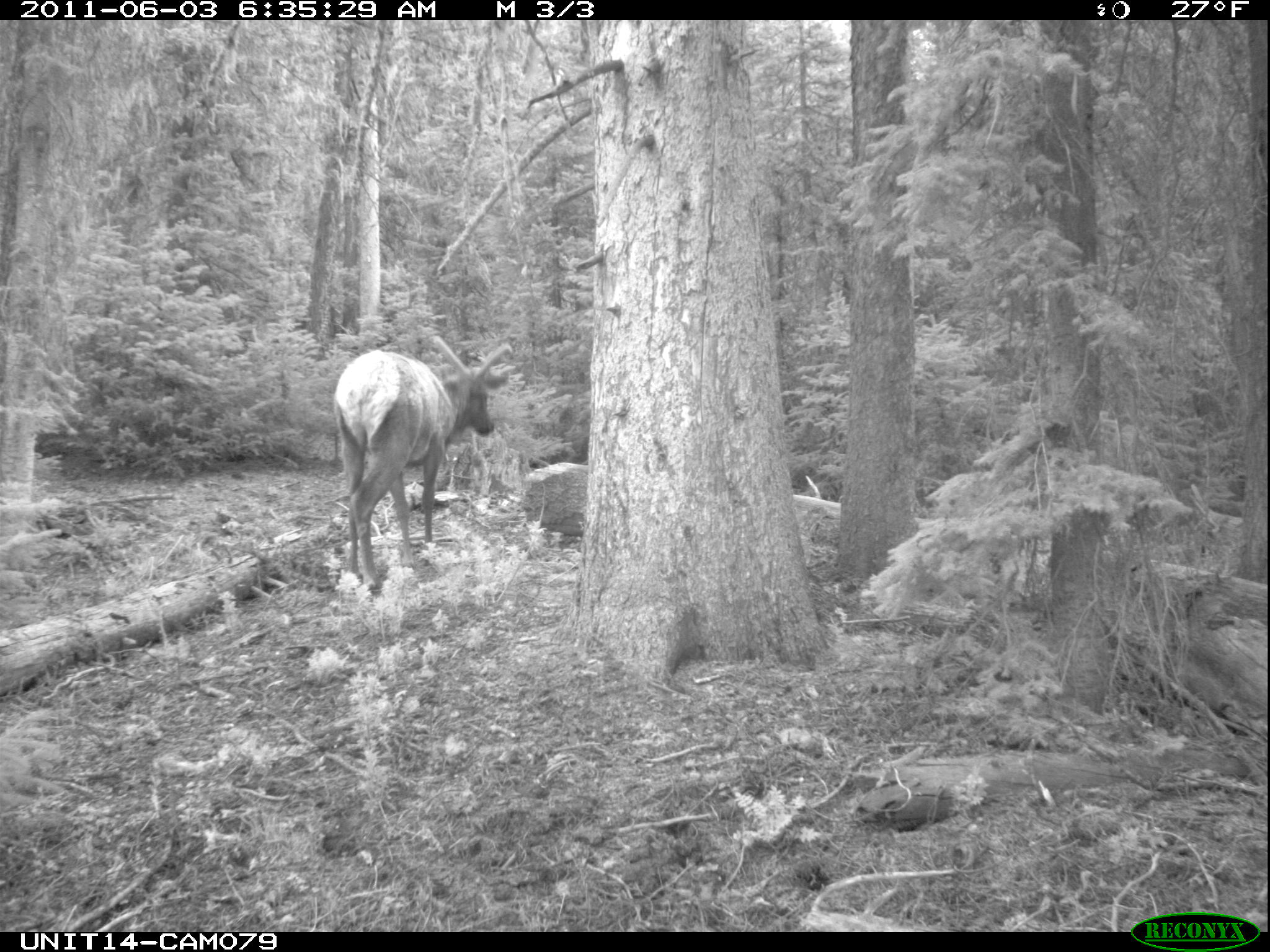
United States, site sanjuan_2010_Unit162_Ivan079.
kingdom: Animalia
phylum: Chordata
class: Mammalia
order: Artiodactyla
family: Cervidae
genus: Cervus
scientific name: Cervus elaphus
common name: red deer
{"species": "Cervus elaphus (red deer)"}